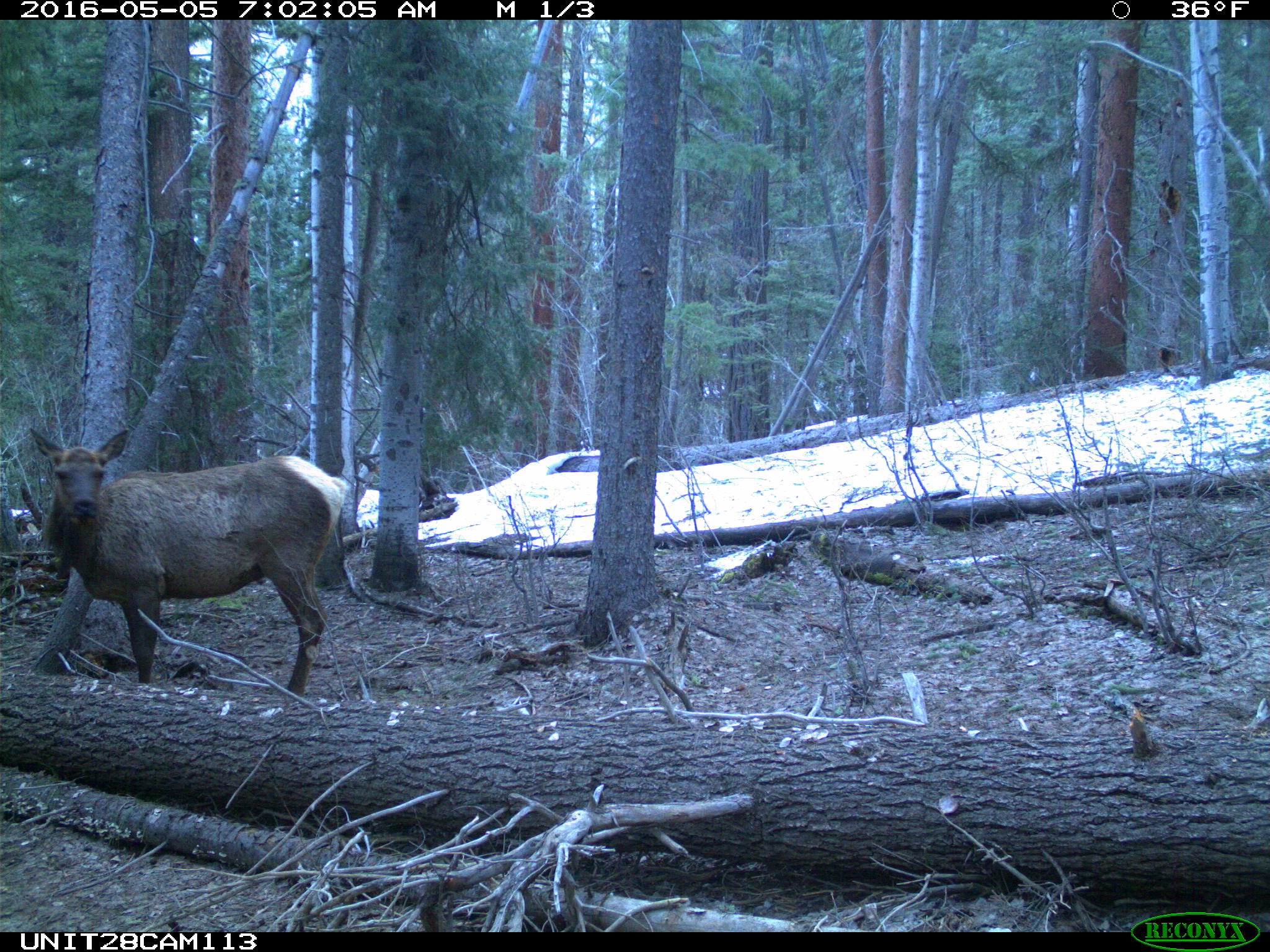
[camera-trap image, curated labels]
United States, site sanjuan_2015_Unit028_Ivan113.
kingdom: Animalia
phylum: Chordata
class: Mammalia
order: Artiodactyla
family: Cervidae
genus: Cervus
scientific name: Cervus elaphus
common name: red deer